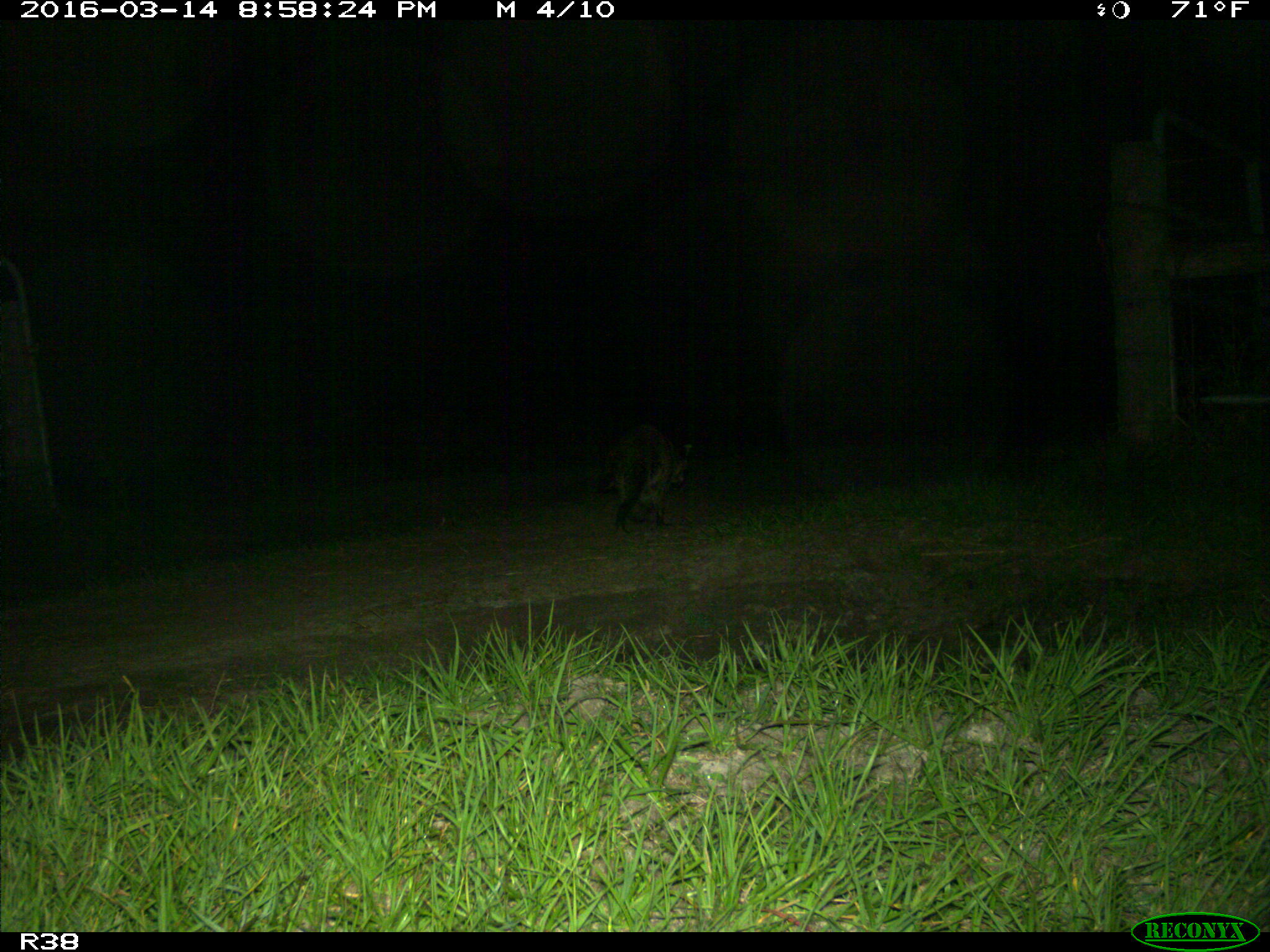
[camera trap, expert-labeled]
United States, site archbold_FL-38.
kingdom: Animalia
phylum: Chordata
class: Mammalia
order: Carnivora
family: Procyonidae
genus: Procyon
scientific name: Procyon lotor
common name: common raccoon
Procyon lotor (common raccoon).